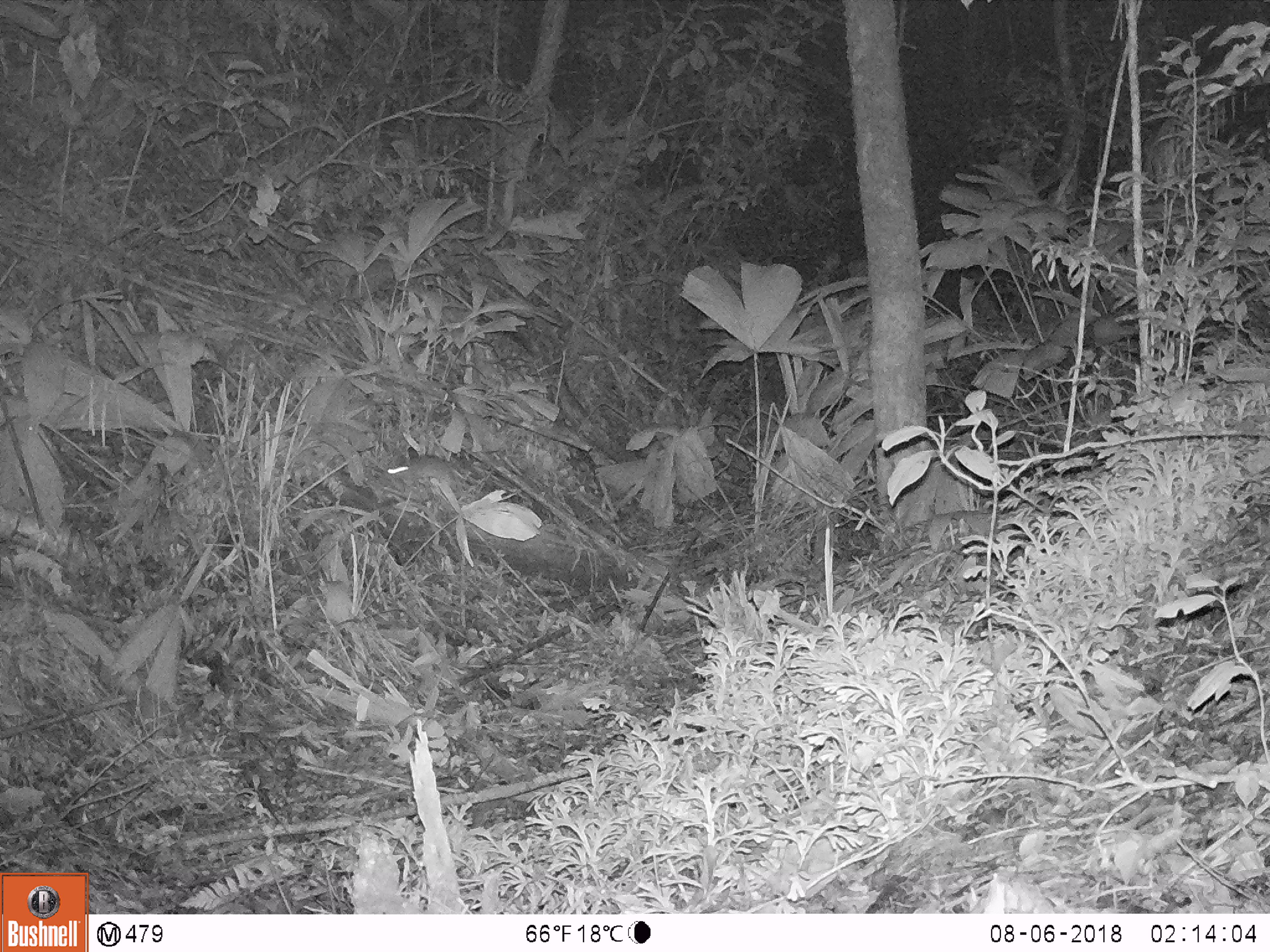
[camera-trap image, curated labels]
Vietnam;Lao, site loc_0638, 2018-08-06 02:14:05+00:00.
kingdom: Animalia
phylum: Chordata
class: Mammalia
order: Rodentia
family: Muridae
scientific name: Muridae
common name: old-world mice and rats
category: unidentified murid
Unidentified murid (old-world mice and rats) (Muridae). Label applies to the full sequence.